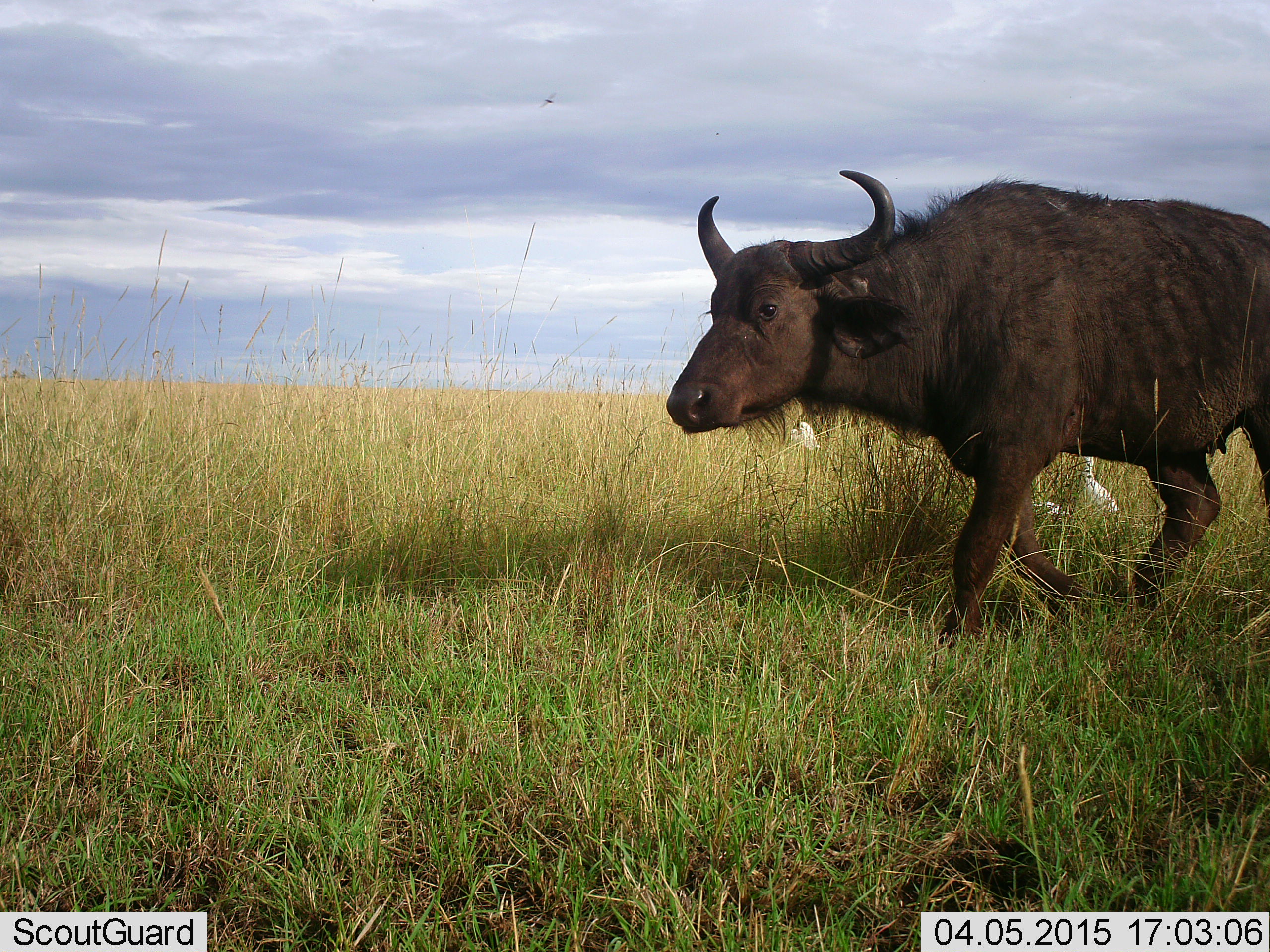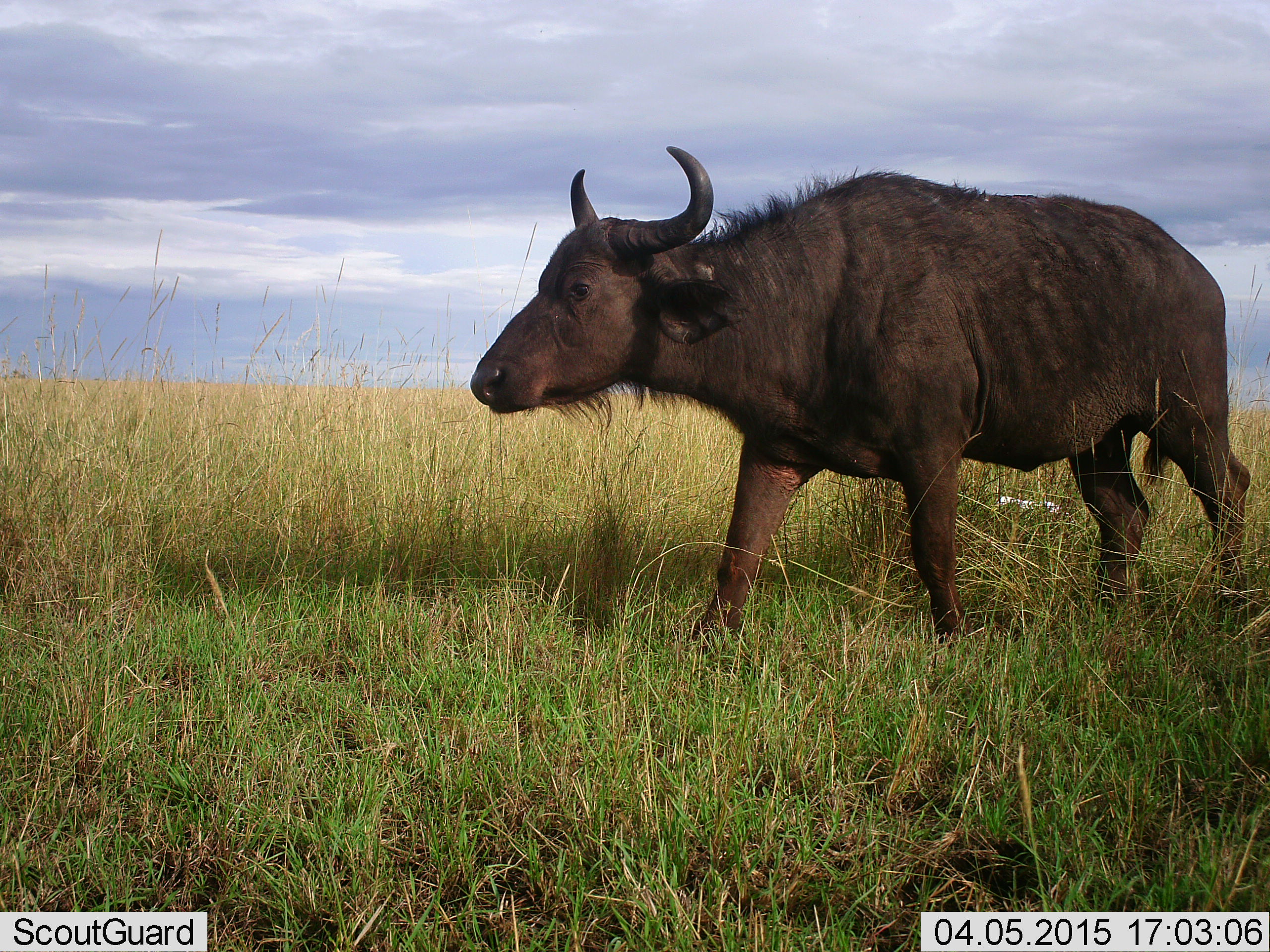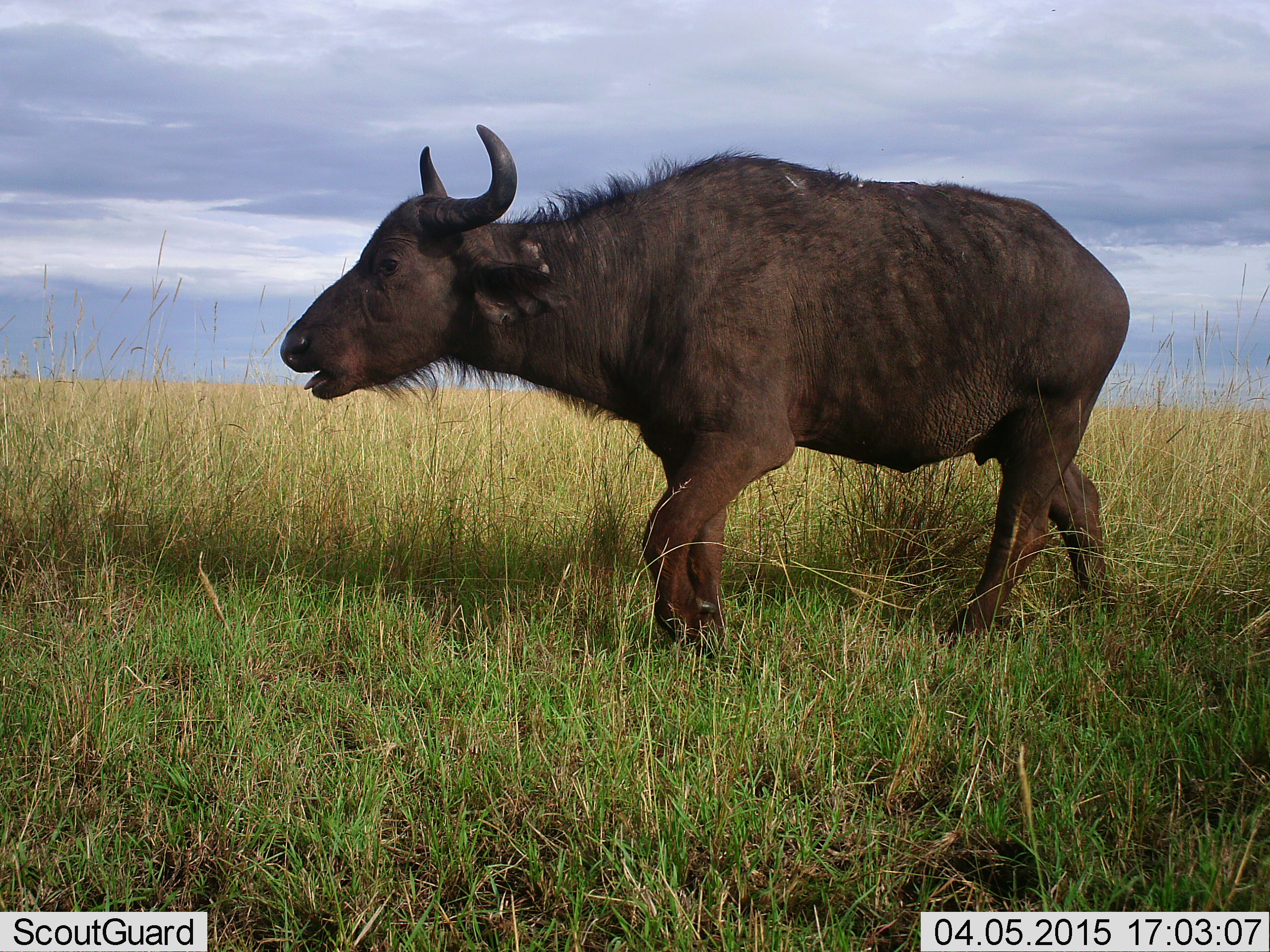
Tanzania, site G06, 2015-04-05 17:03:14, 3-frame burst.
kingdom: Animalia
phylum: Chordata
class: Mammalia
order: Artiodactyla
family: Bovidae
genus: Syncerus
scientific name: Syncerus caffer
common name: cape buffalo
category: buffalo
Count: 1.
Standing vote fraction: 8%.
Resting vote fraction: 0%.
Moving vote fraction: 92%.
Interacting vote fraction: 0%.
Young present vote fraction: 0%.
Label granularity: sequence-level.